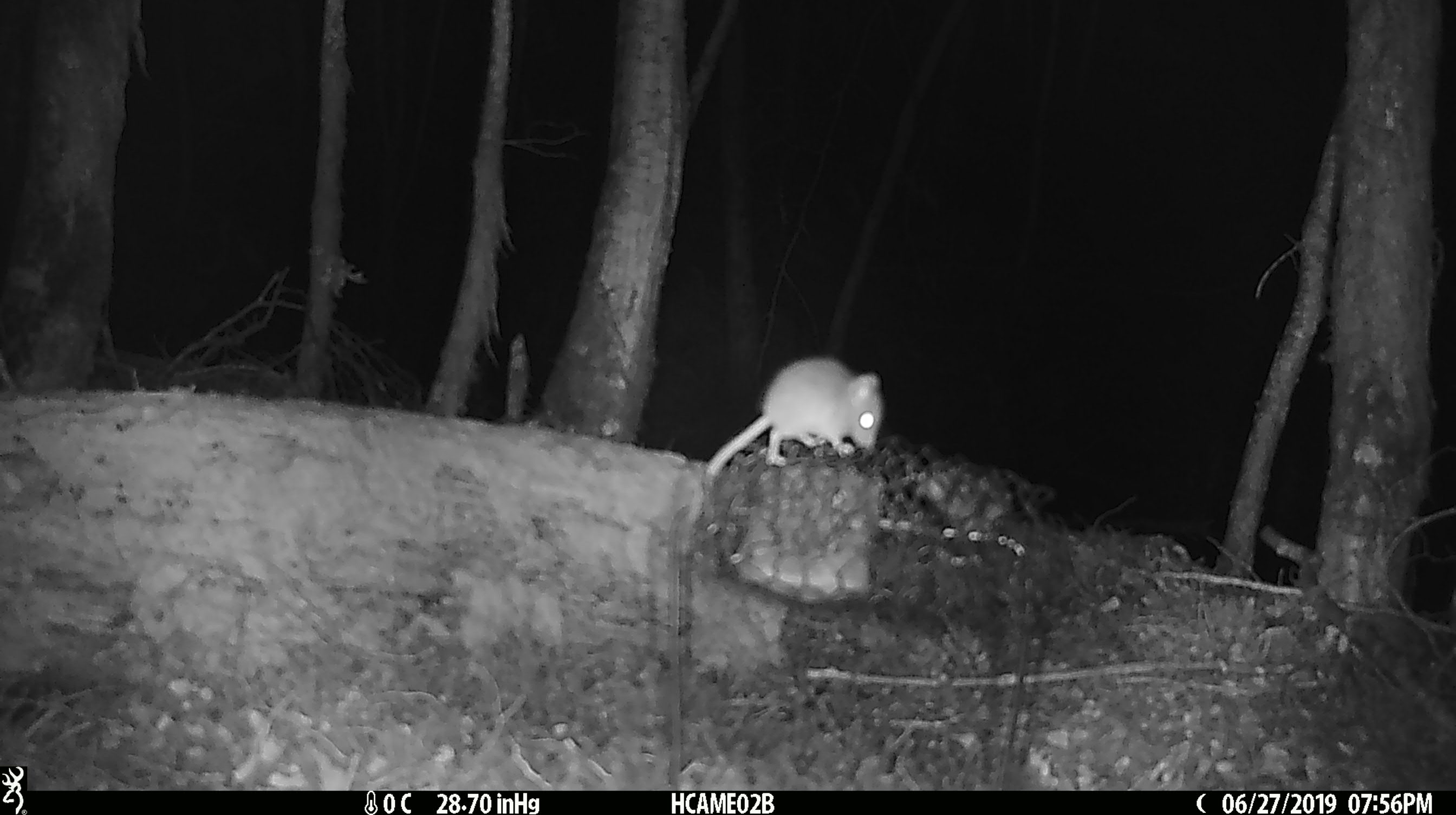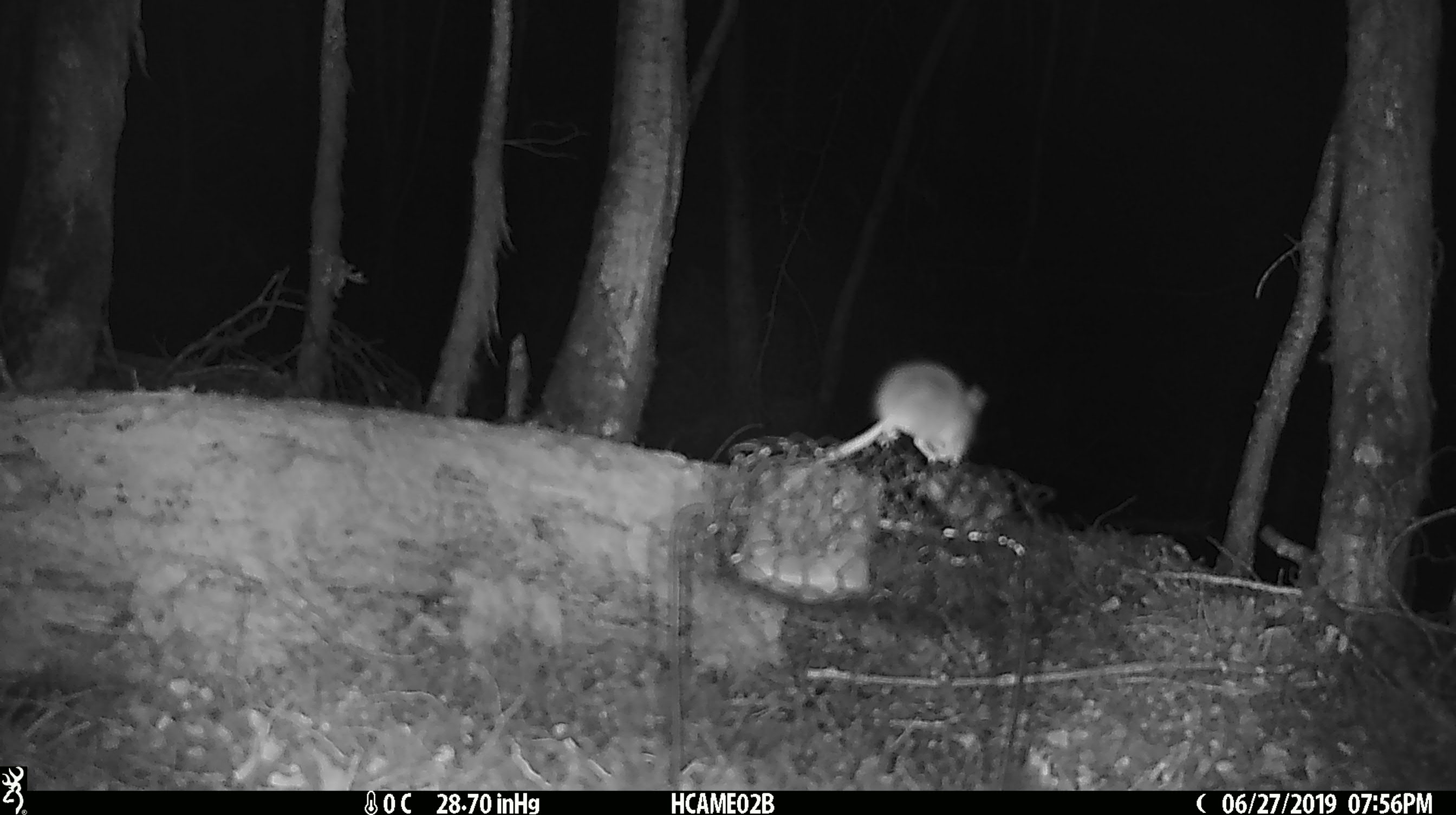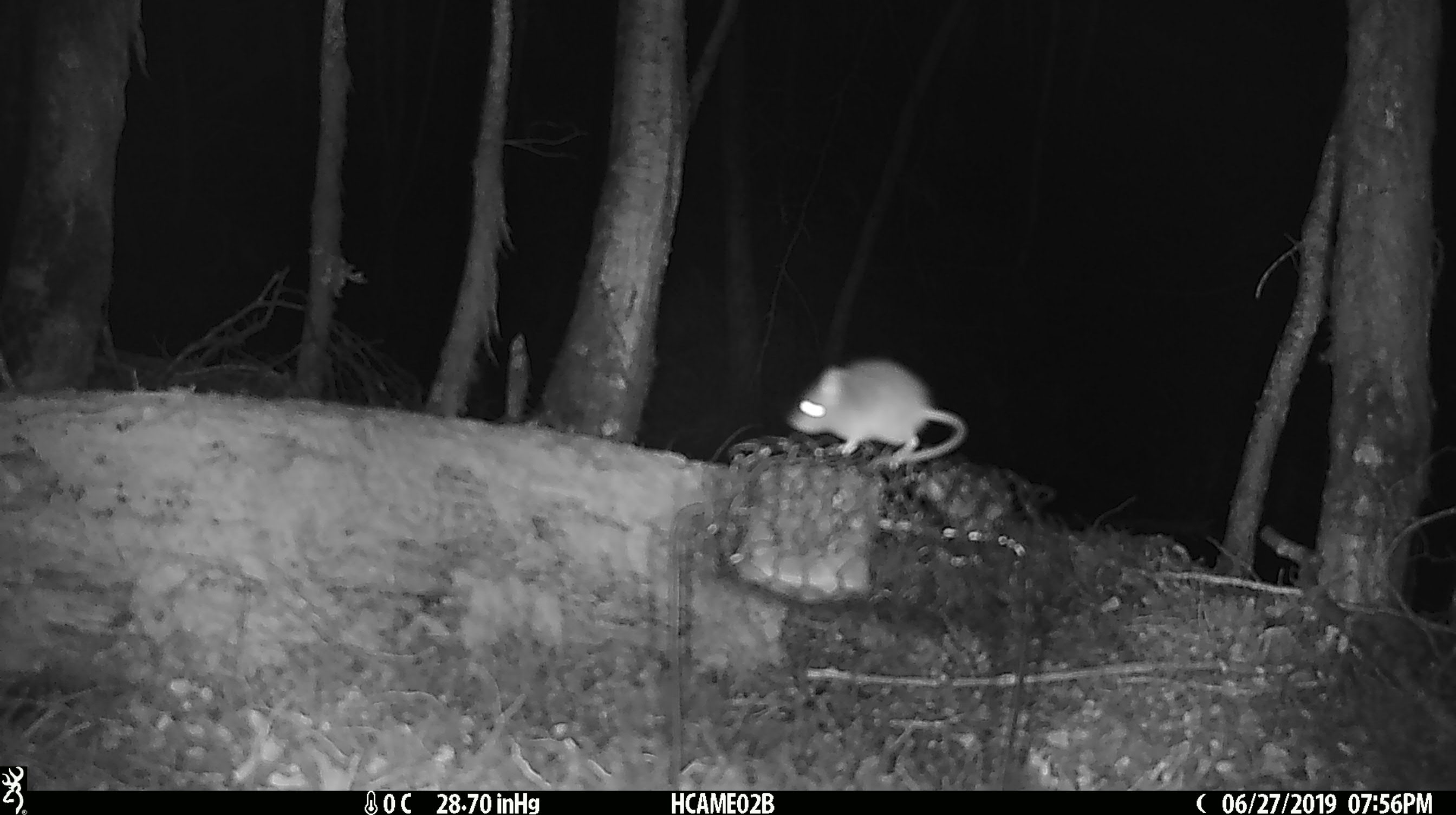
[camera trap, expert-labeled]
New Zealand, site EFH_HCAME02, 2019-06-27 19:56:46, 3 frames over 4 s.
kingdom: Animalia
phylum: Chordata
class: Mammalia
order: Rodentia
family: Muridae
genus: Mus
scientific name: Mus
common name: mouse